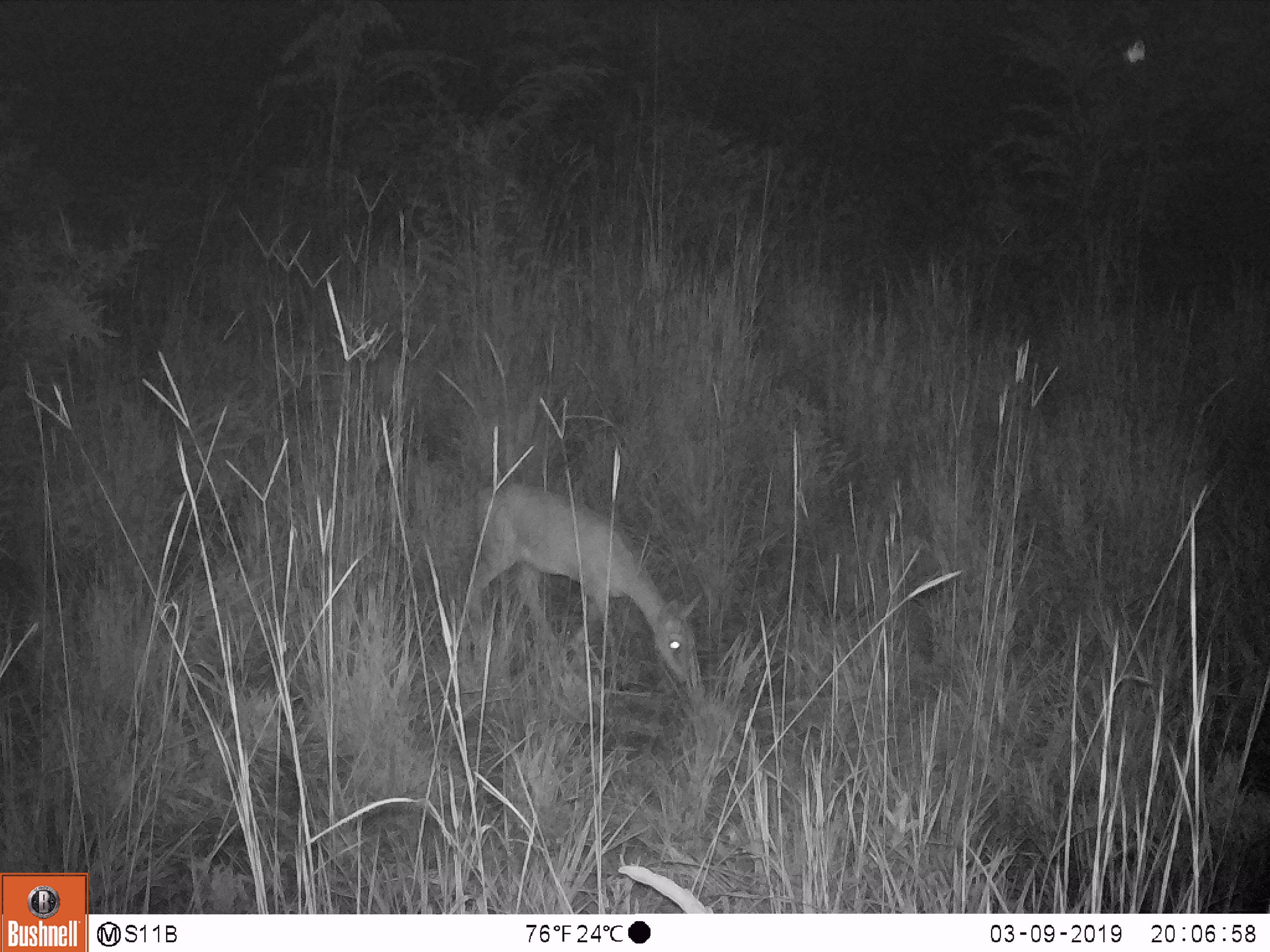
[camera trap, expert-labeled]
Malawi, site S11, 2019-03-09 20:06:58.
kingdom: Animalia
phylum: Chordata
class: Mammalia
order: Artiodactyla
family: Bovidae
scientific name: Antilopinae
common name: small antelope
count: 1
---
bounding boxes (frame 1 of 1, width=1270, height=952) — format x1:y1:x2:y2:
small antelope: 454:465:713:711